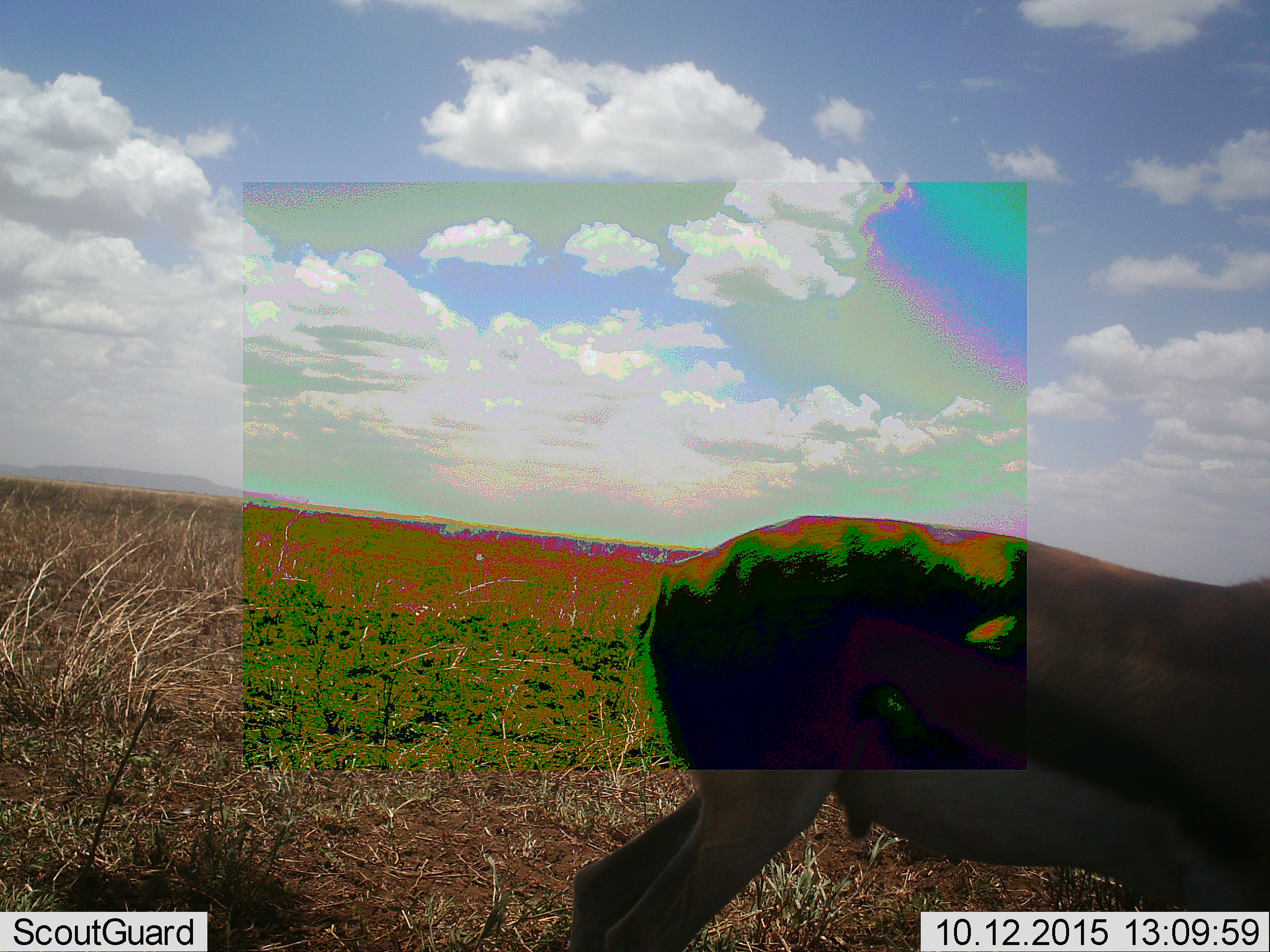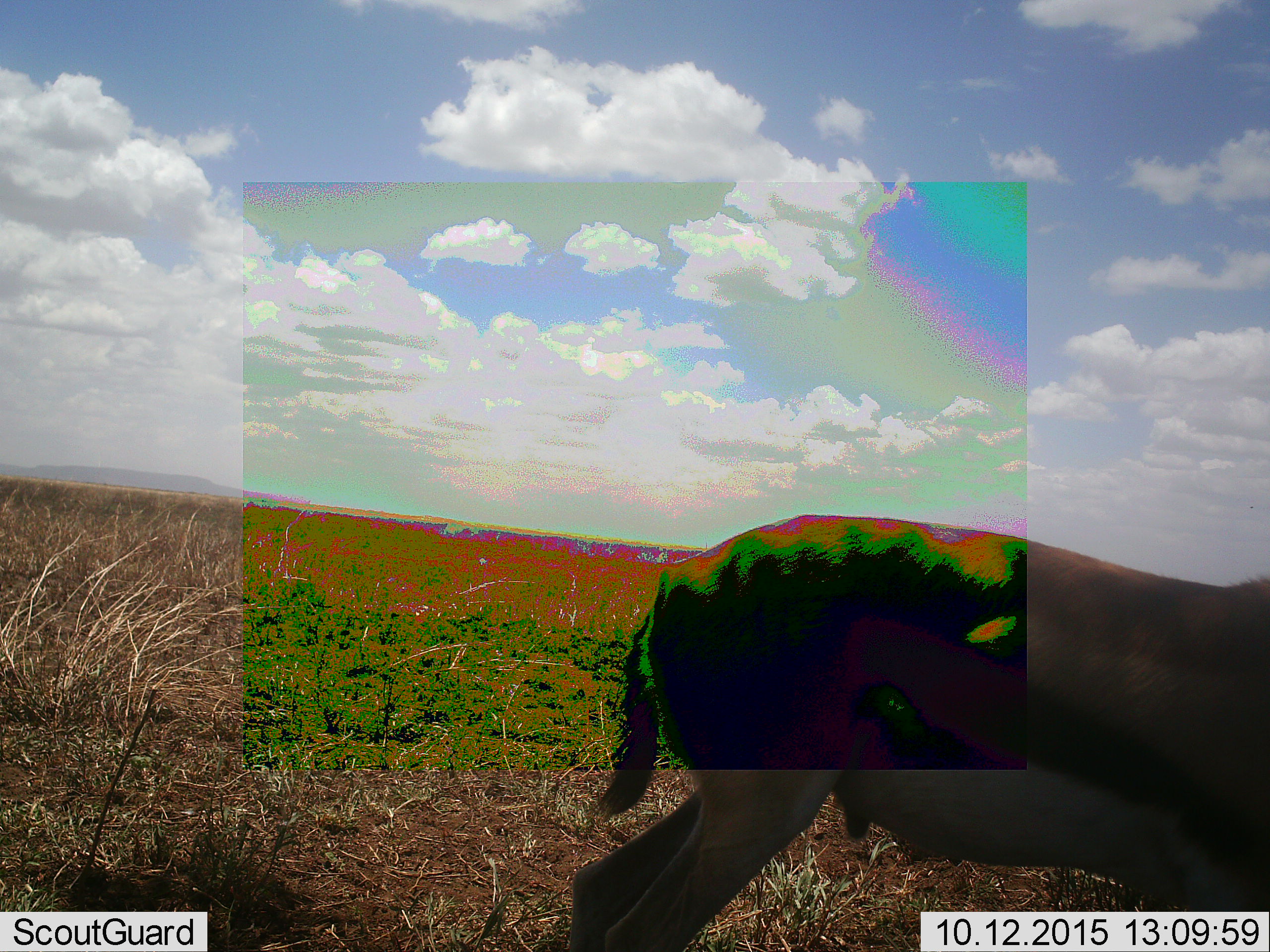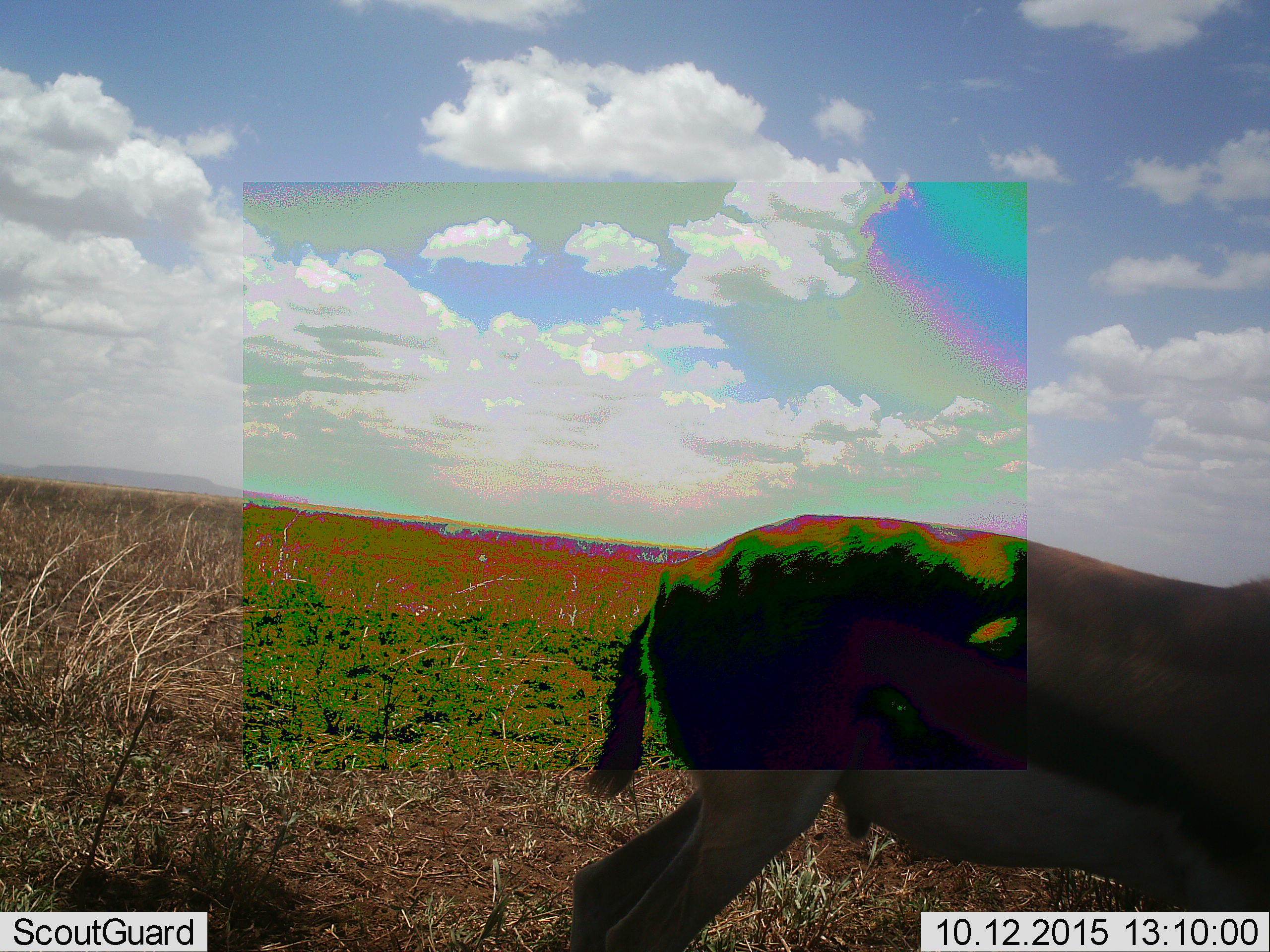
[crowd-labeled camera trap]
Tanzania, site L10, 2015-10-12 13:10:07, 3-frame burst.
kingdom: Animalia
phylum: Chordata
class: Mammalia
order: Artiodactyla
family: Bovidae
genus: Eudorcas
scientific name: Eudorcas thomsonii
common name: thomson's gazelle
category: gazellethomsons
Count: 1.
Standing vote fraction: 100%.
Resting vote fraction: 0%.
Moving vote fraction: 12%.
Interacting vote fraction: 0%.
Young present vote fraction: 0%.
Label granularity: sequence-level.